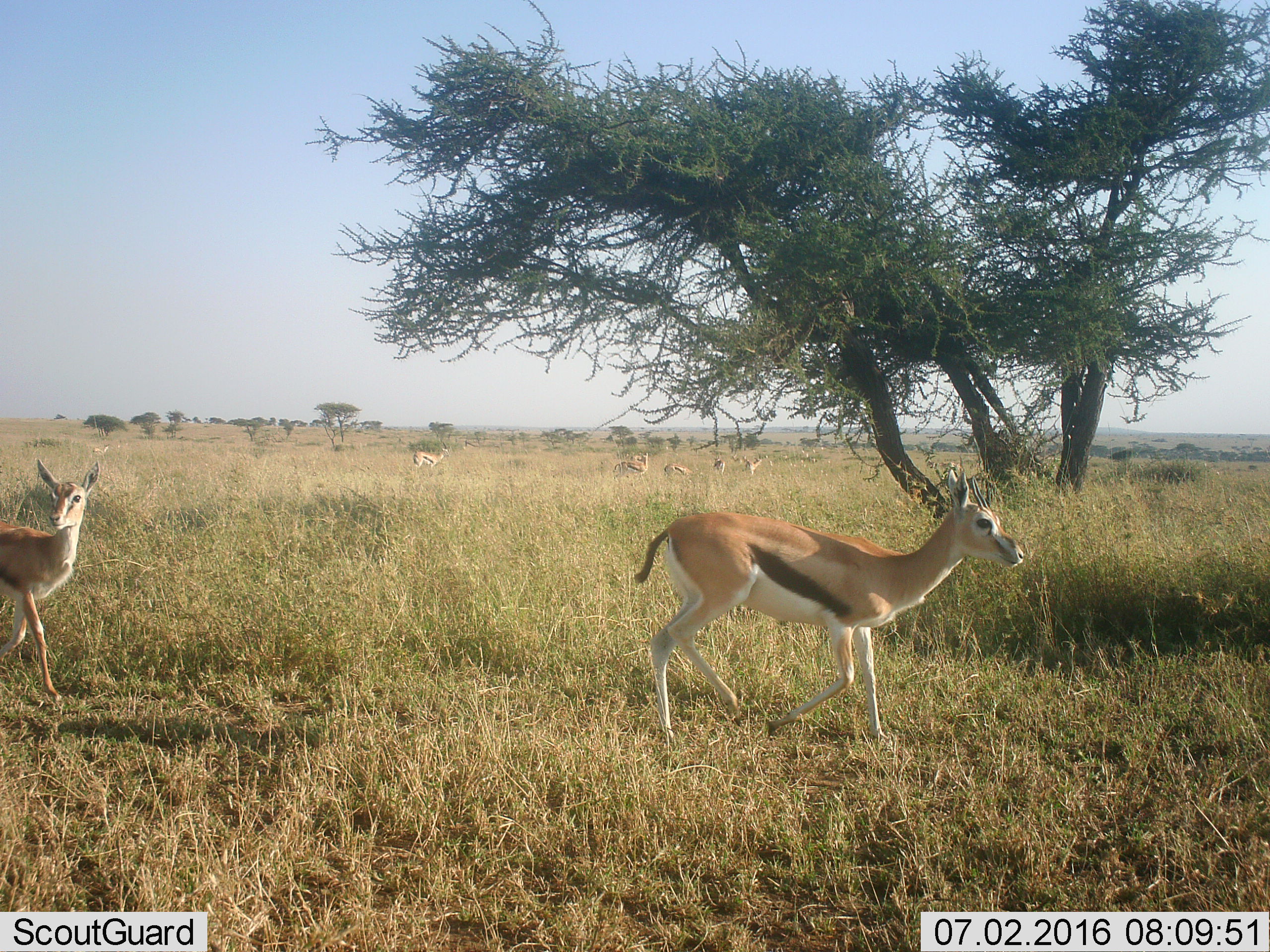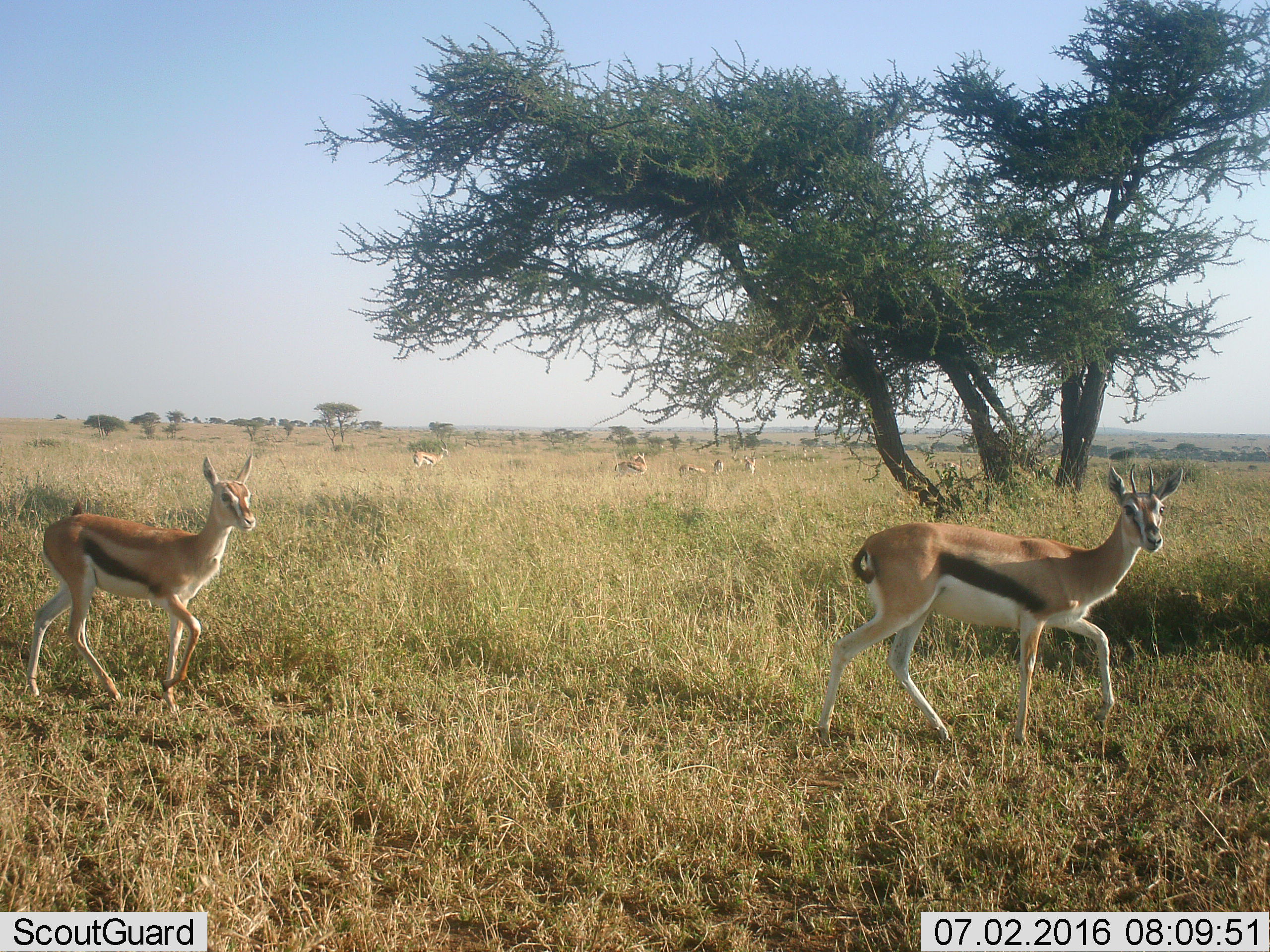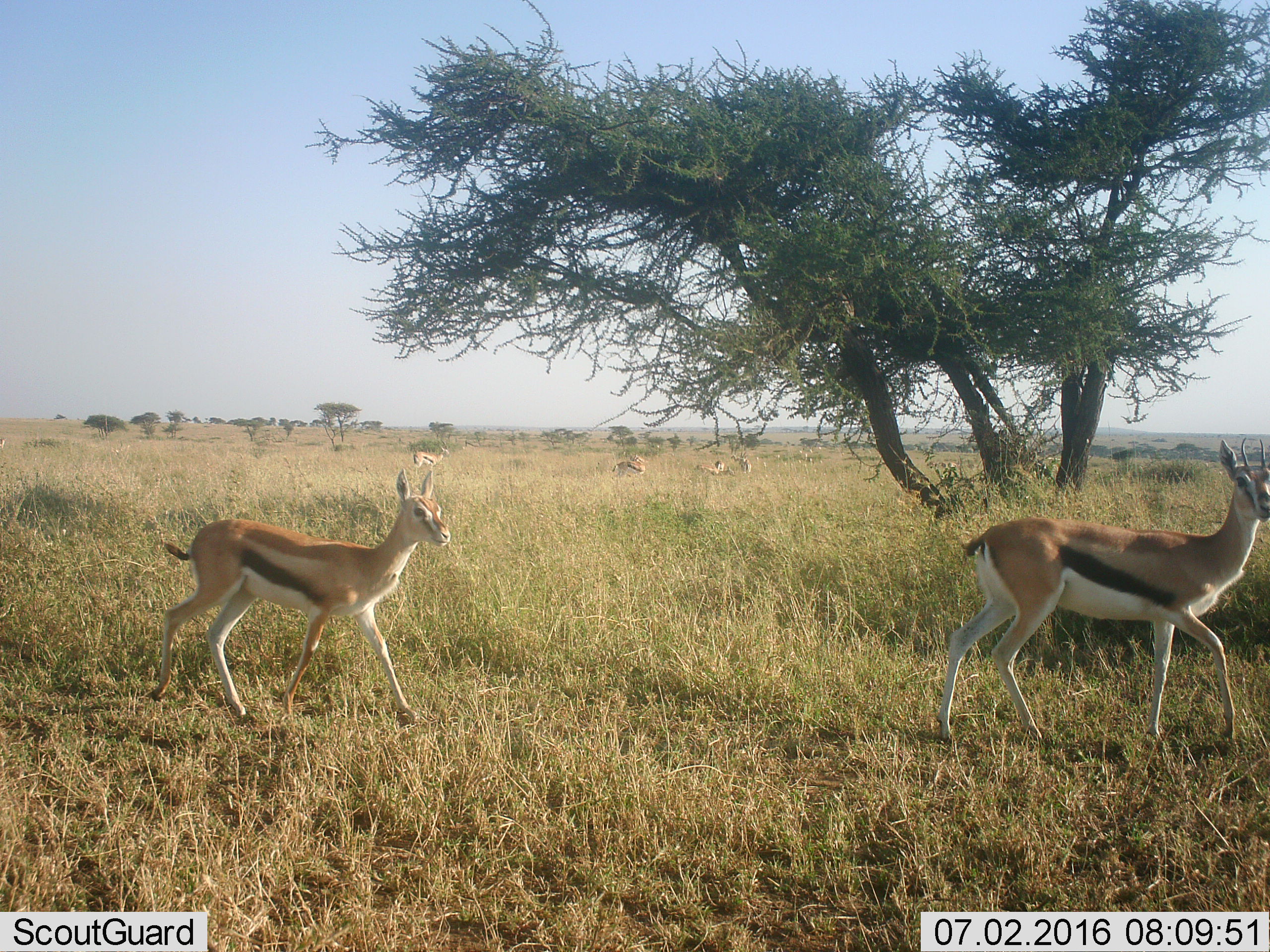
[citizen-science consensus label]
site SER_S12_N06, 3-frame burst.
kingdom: Animalia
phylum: Chordata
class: Mammalia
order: Artiodactyla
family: Bovidae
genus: Eudorcas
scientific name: Eudorcas thomsonii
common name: thomson's gazelle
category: gazellethomsons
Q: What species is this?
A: Gazellethomsons (thomson's gazelle) (Eudorcas thomsonii).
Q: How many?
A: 9.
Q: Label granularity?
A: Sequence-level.